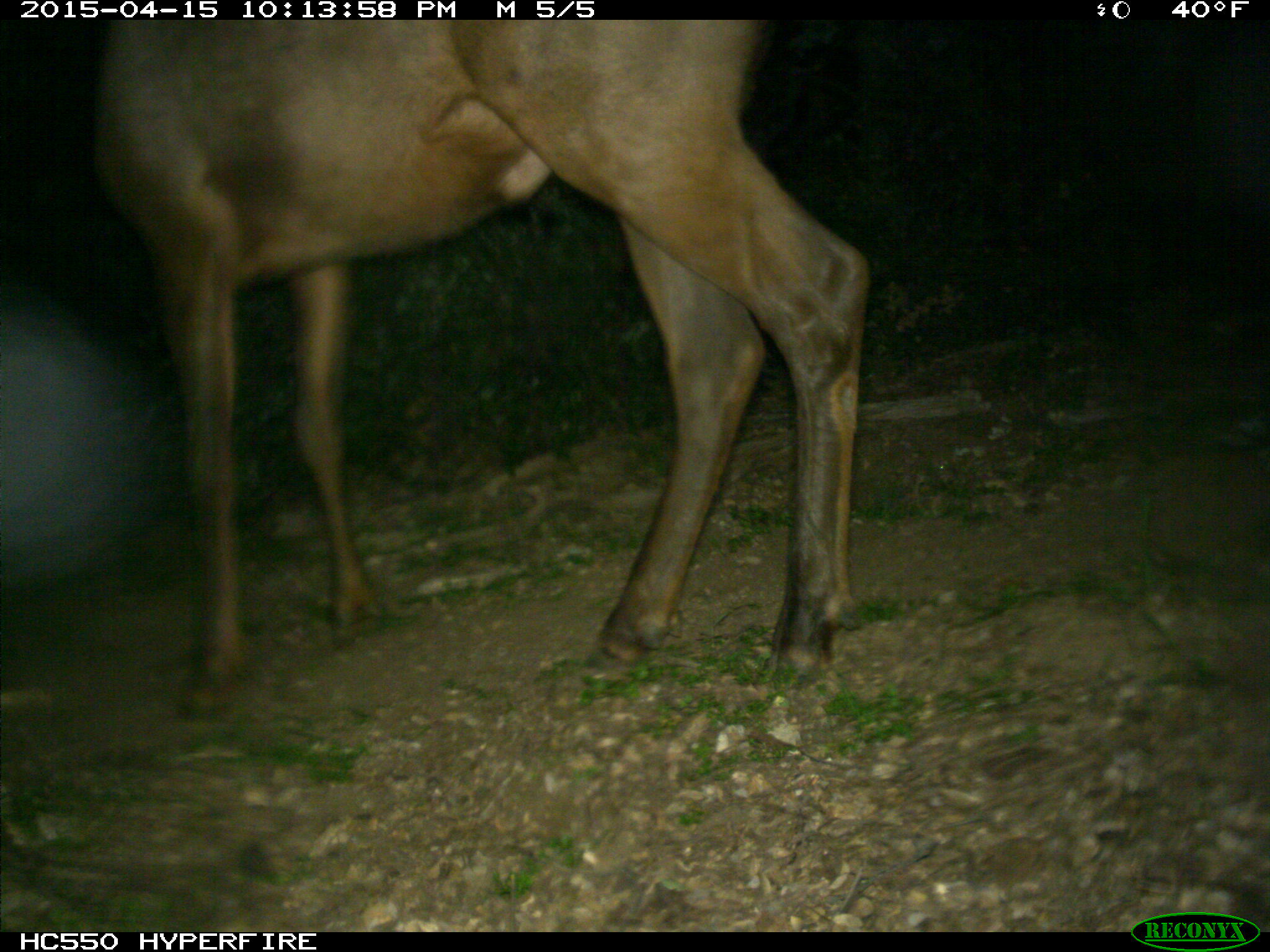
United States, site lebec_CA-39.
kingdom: Animalia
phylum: Chordata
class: Mammalia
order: Artiodactyla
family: Cervidae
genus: Cervus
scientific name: Cervus canadensis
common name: elk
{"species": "Cervus canadensis (elk)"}